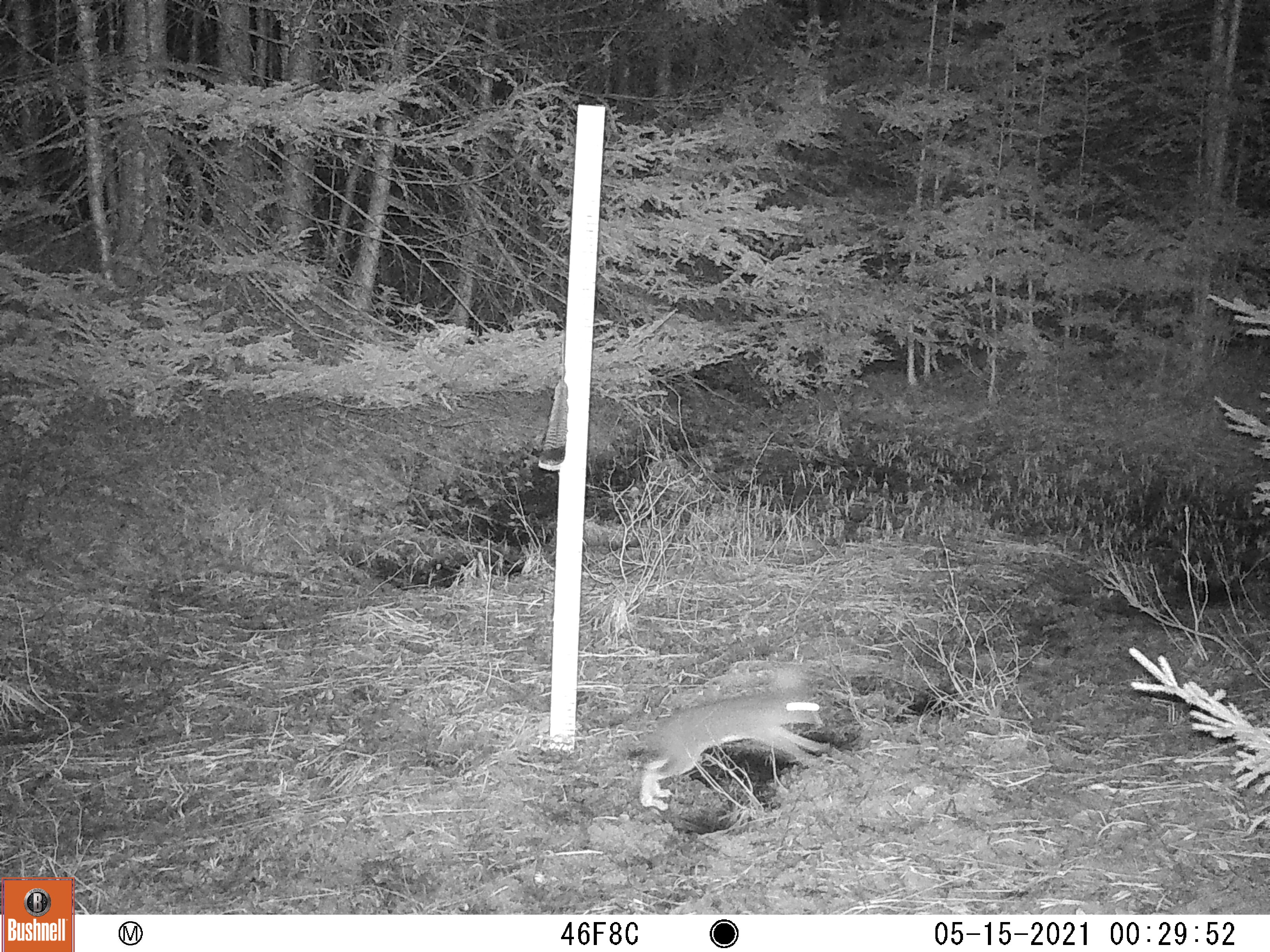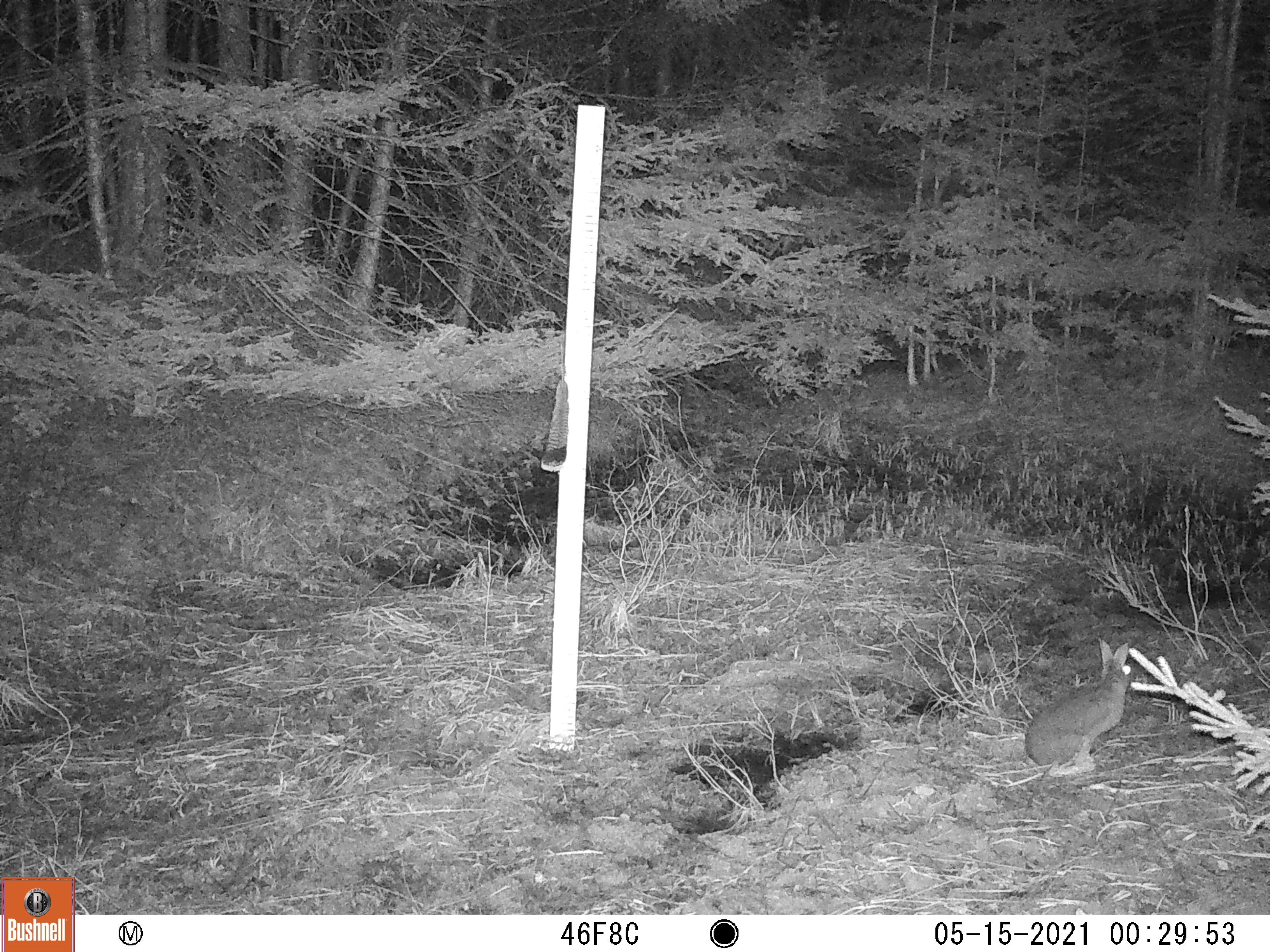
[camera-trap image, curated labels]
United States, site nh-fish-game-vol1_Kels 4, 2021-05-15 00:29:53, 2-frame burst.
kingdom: Animalia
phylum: Chordata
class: Mammalia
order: Lagomorpha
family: Leporidae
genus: Lepus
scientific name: Lepus americanus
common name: snowshoe hare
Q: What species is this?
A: Snowshoe hare (Lepus americanus).